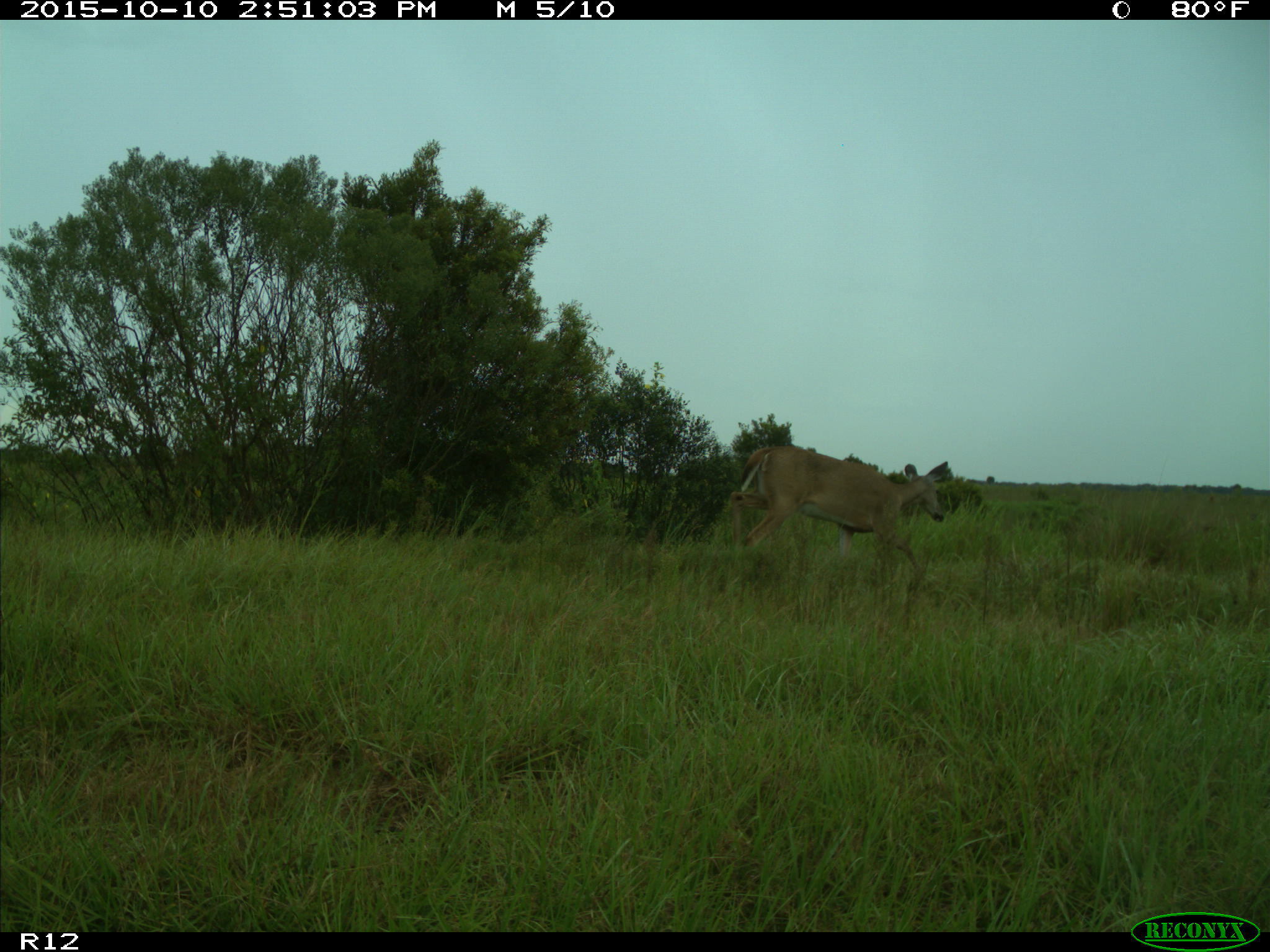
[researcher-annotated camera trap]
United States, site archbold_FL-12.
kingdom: Animalia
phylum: Chordata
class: Mammalia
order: Artiodactyla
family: Cervidae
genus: Odocoileus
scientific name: Odocoileus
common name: deer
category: unidentified deer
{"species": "unidentified deer (deer) (Odocoileus)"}